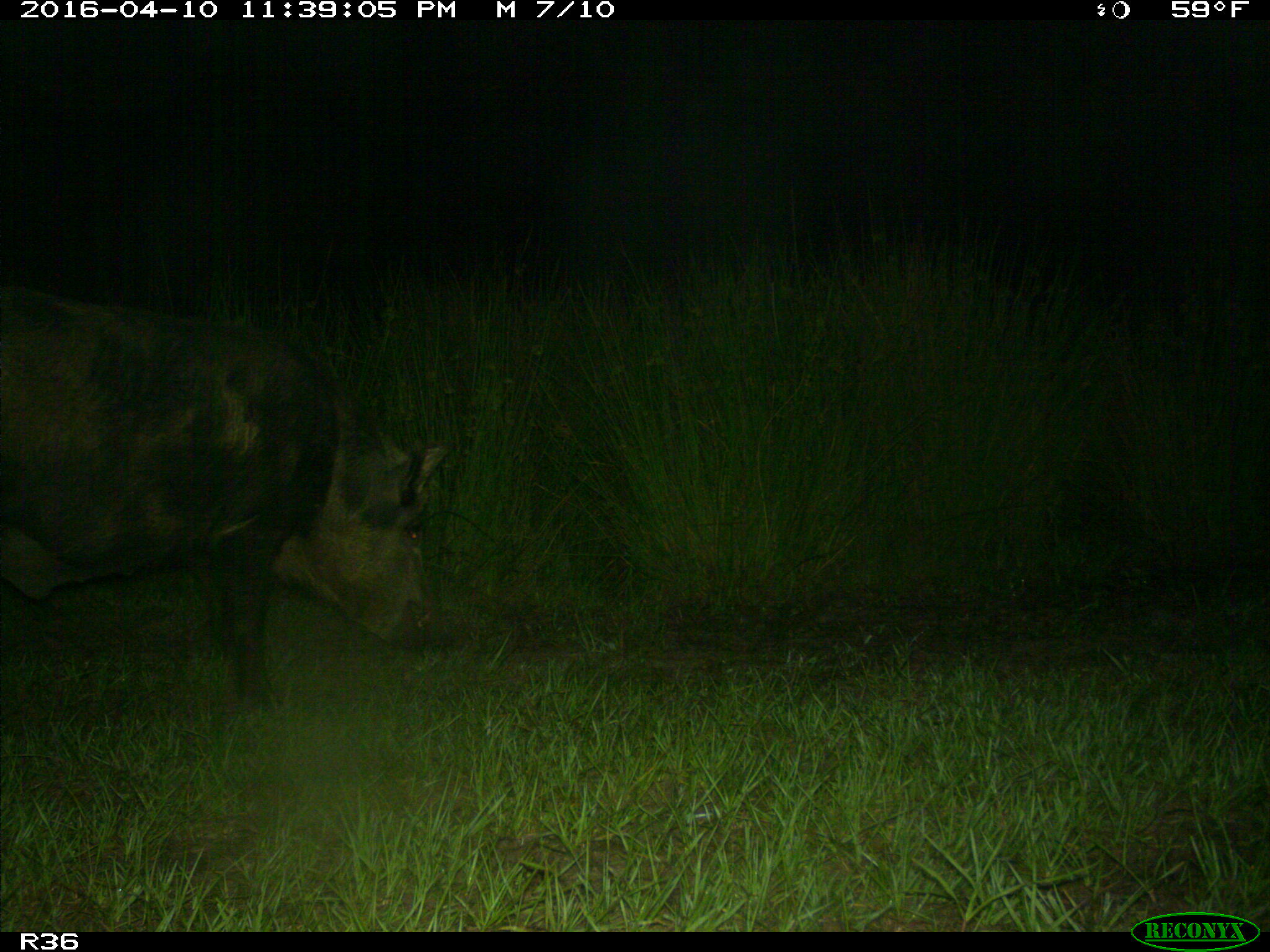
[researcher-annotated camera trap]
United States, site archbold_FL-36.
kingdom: Animalia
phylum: Chordata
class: Mammalia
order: Artiodactyla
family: Suidae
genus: Sus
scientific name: Sus scrofa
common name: wild boar